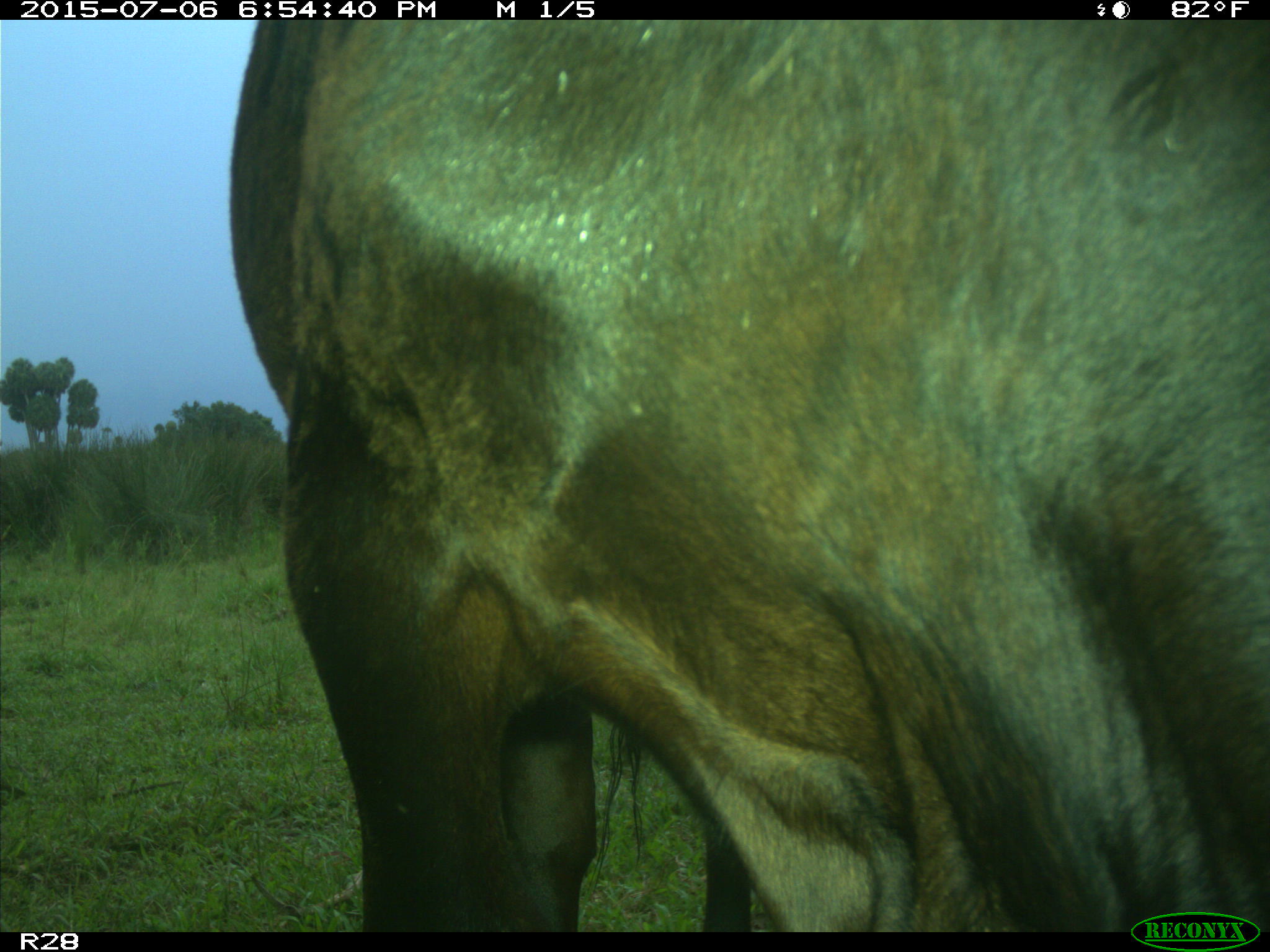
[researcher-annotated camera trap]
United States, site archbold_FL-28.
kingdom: Animalia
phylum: Chordata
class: Mammalia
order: Artiodactyla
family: Bovidae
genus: Bos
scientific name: Bos taurus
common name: domestic cow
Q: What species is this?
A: Bos taurus (domestic cow).